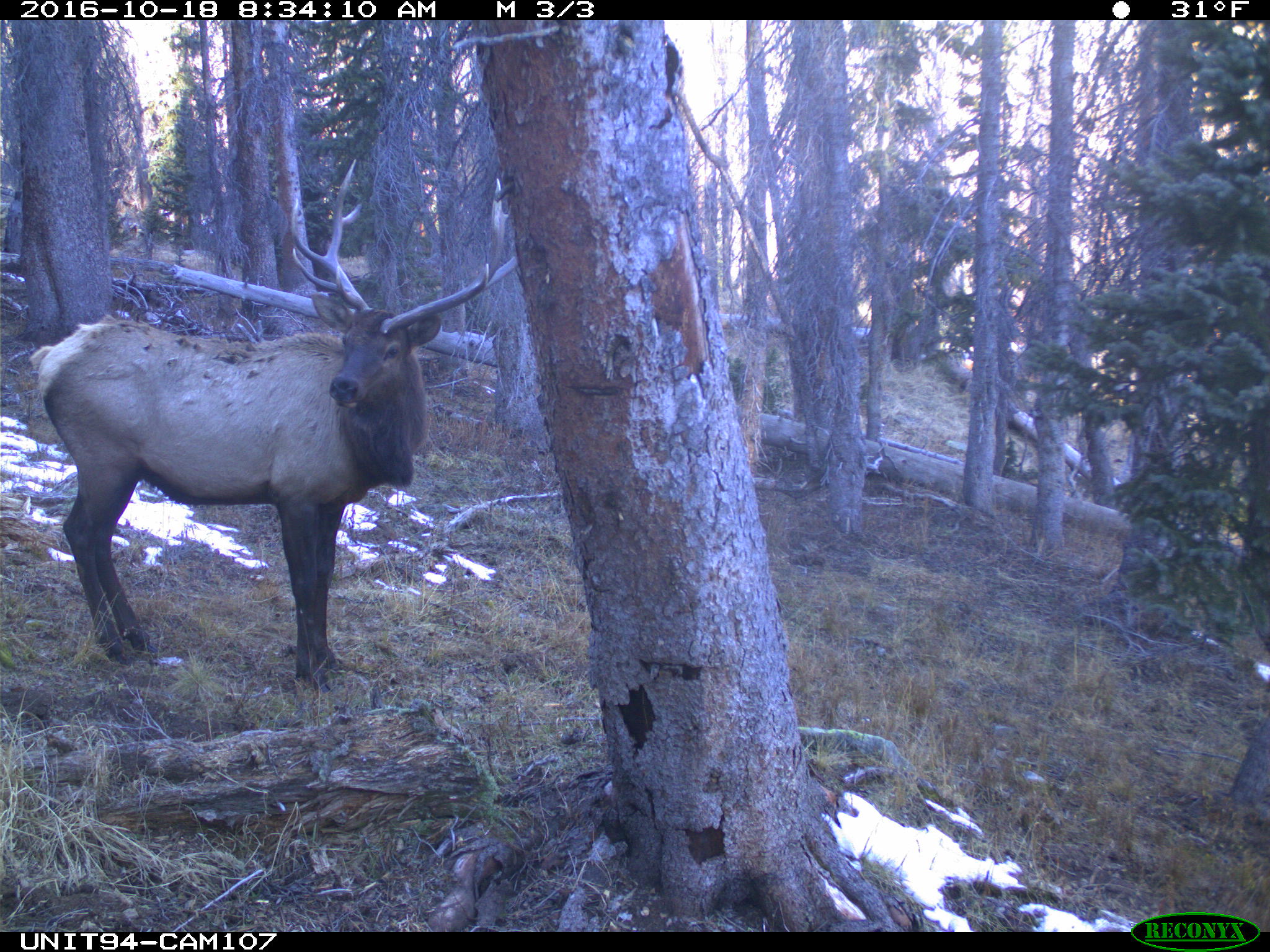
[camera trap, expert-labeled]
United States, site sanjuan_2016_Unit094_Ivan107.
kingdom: Animalia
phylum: Chordata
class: Mammalia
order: Artiodactyla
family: Cervidae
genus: Cervus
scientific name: Cervus elaphus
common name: red deer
Cervus elaphus (red deer).